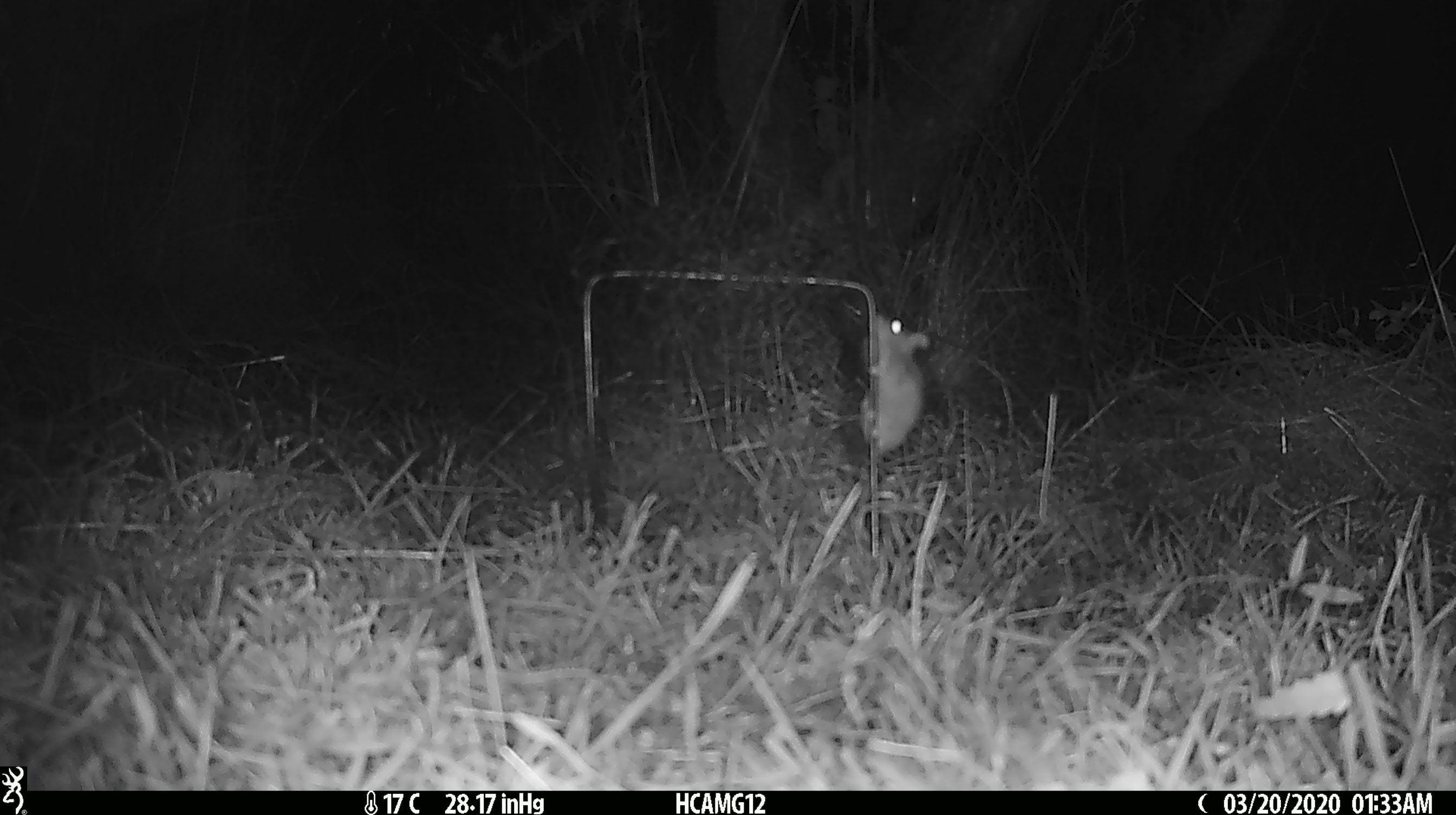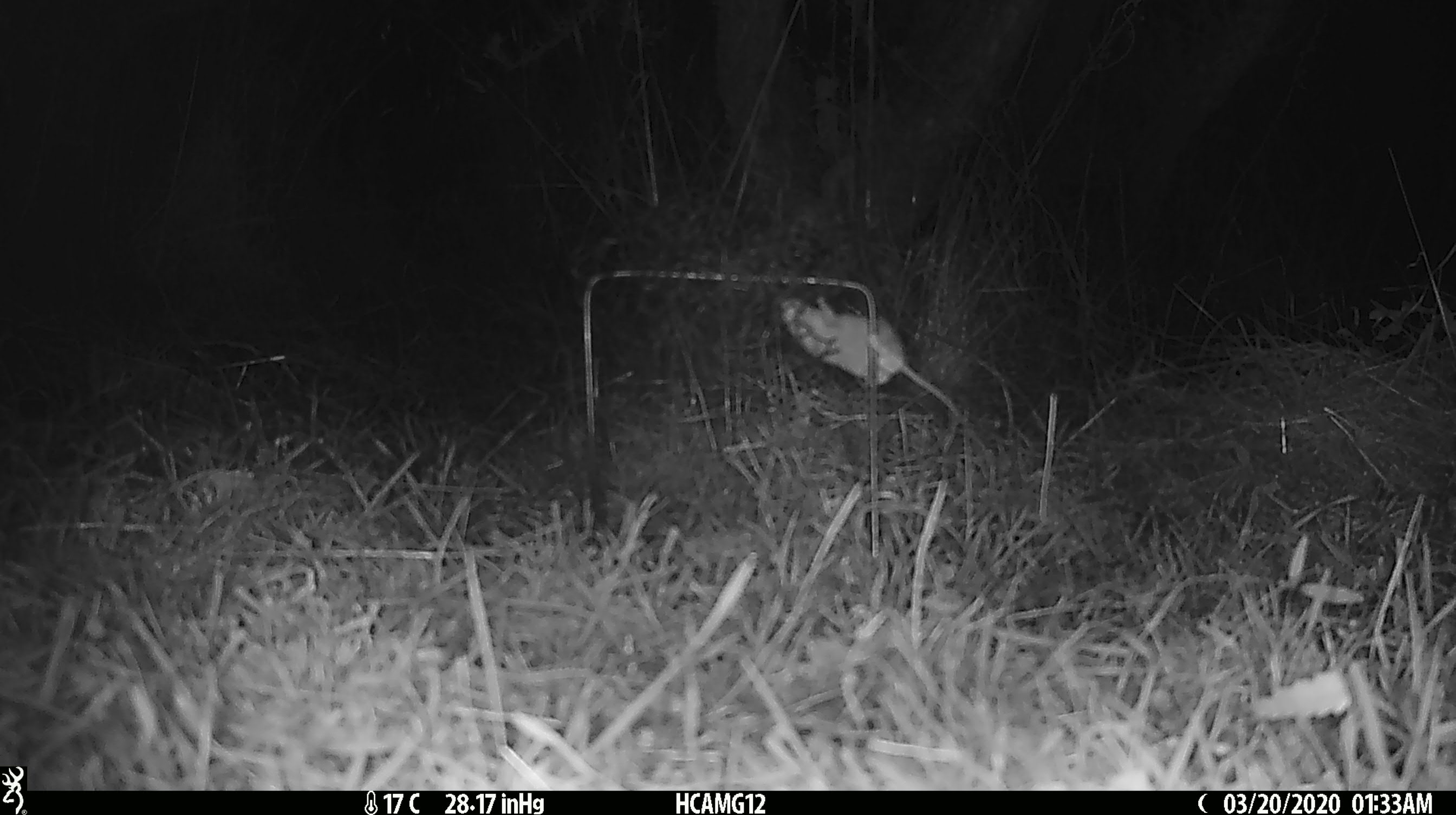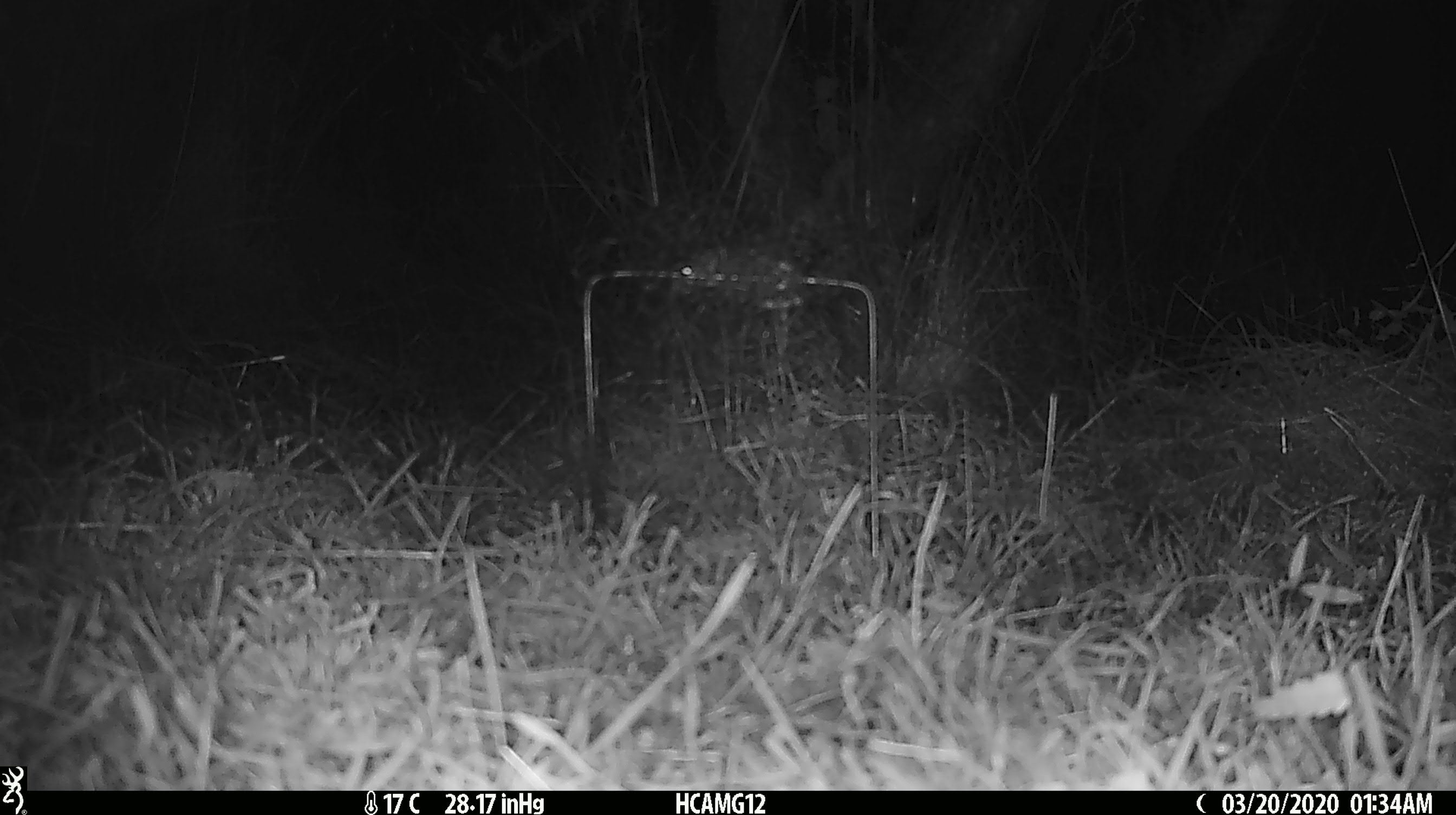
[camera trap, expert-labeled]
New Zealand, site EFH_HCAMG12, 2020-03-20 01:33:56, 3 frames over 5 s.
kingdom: Animalia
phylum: Chordata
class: Mammalia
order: Rodentia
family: Muridae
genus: Mus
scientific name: Mus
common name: mouse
Mouse (Mus).